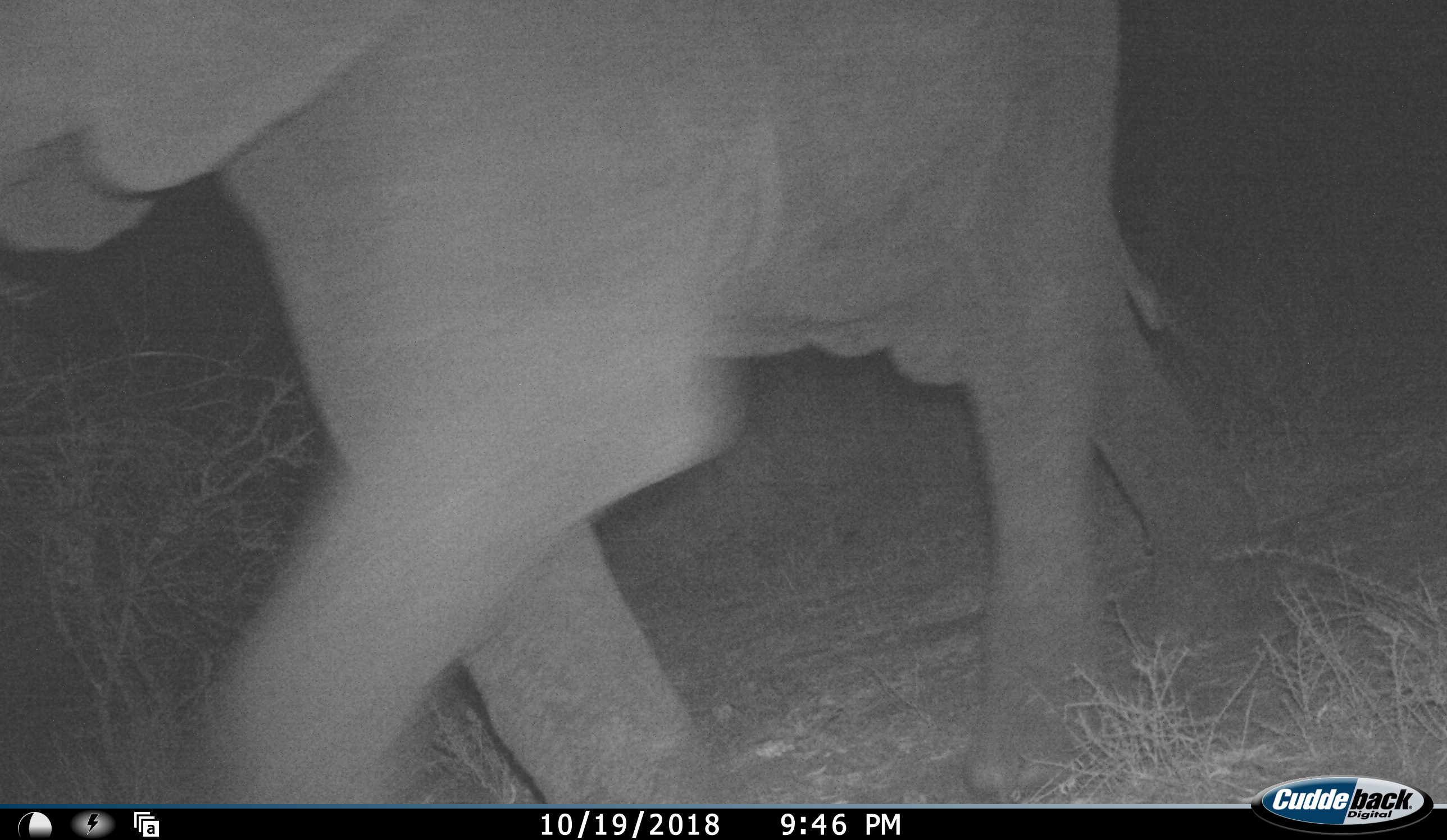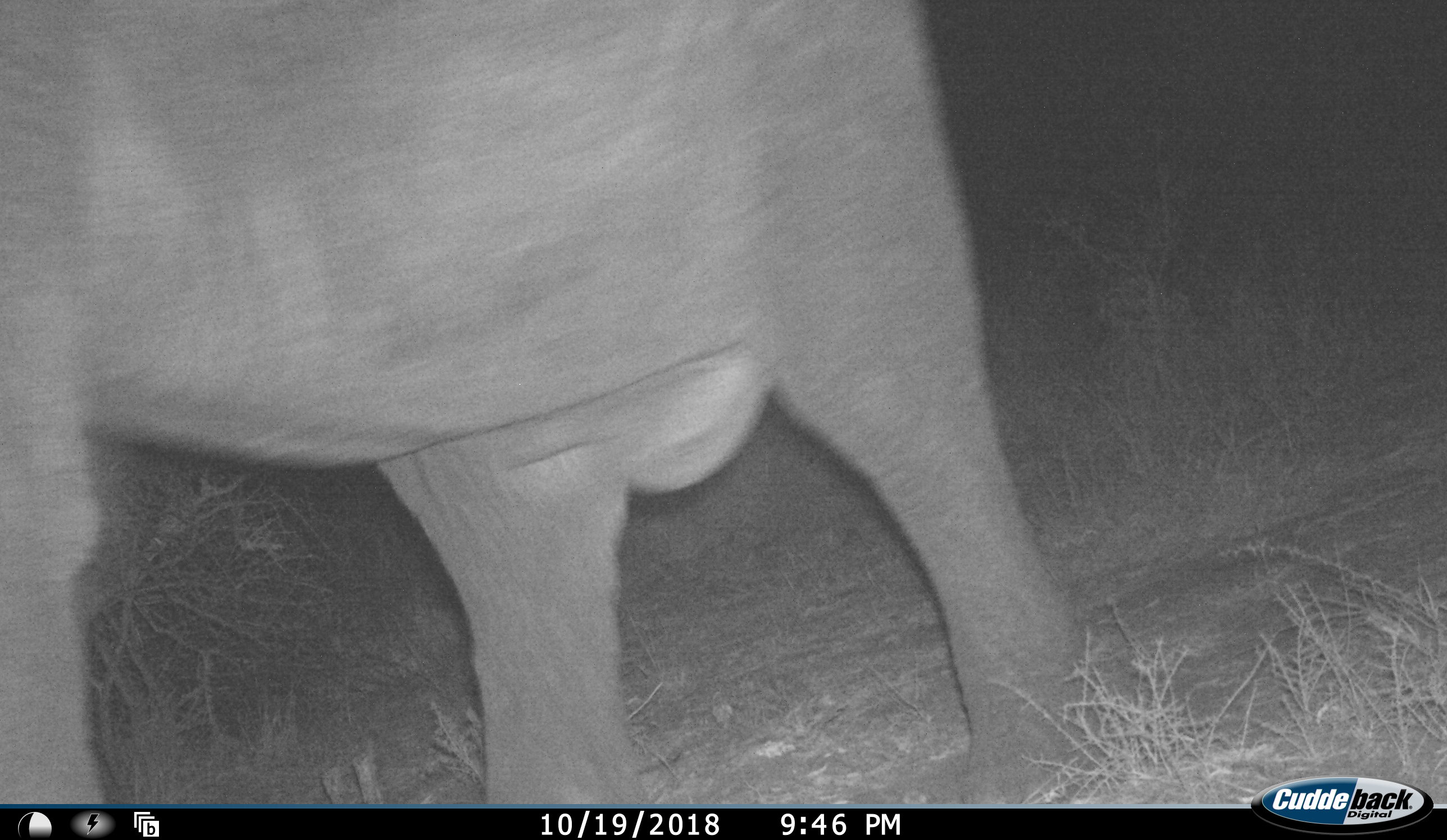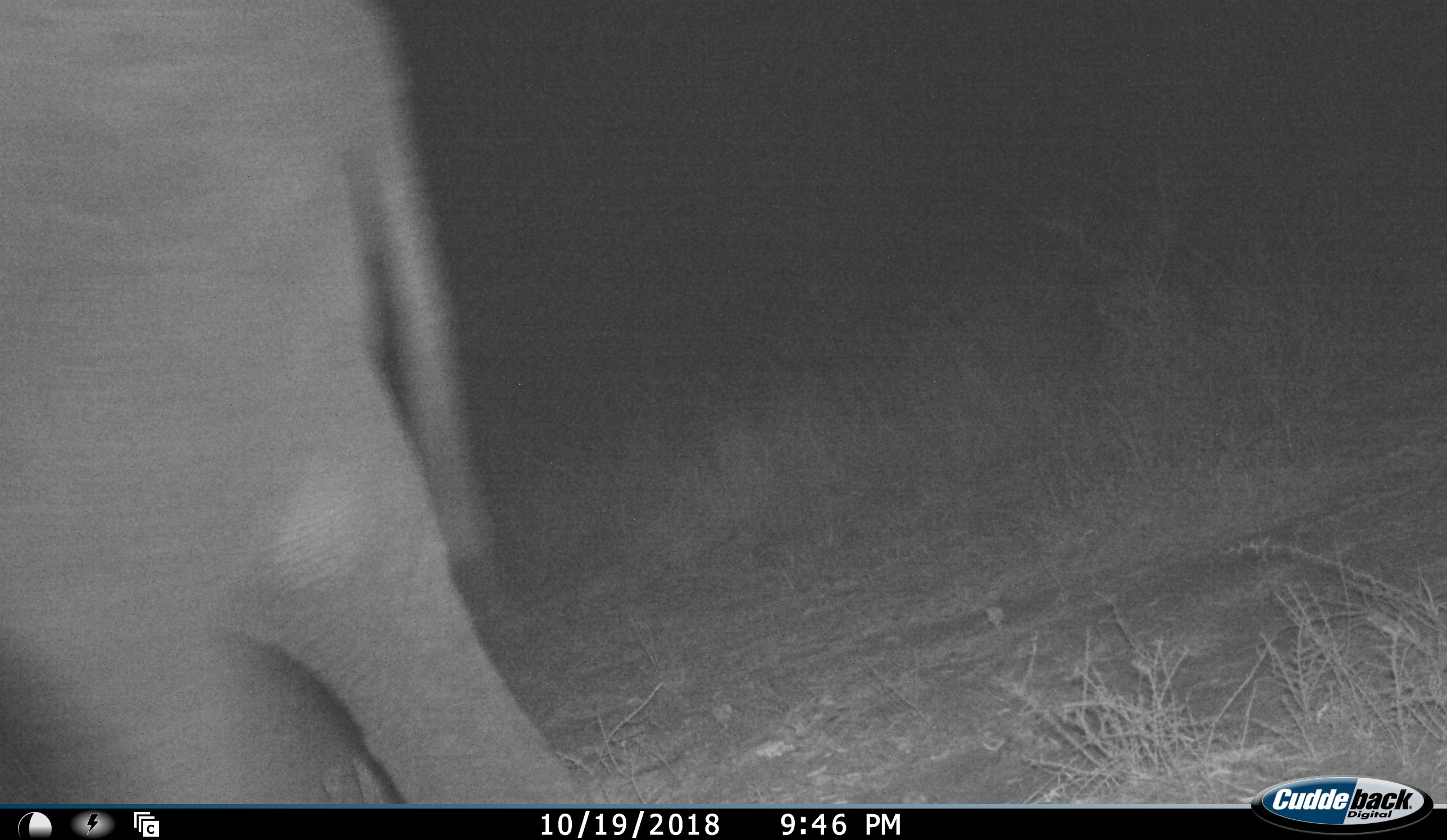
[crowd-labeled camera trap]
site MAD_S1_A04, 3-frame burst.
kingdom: Animalia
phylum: Chordata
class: Mammalia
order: Proboscidea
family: Elephantidae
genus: Loxodonta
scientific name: Loxodonta africana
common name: african bush elephant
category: elephant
Elephant (african bush elephant) (Loxodonta africana), count 1. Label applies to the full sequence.